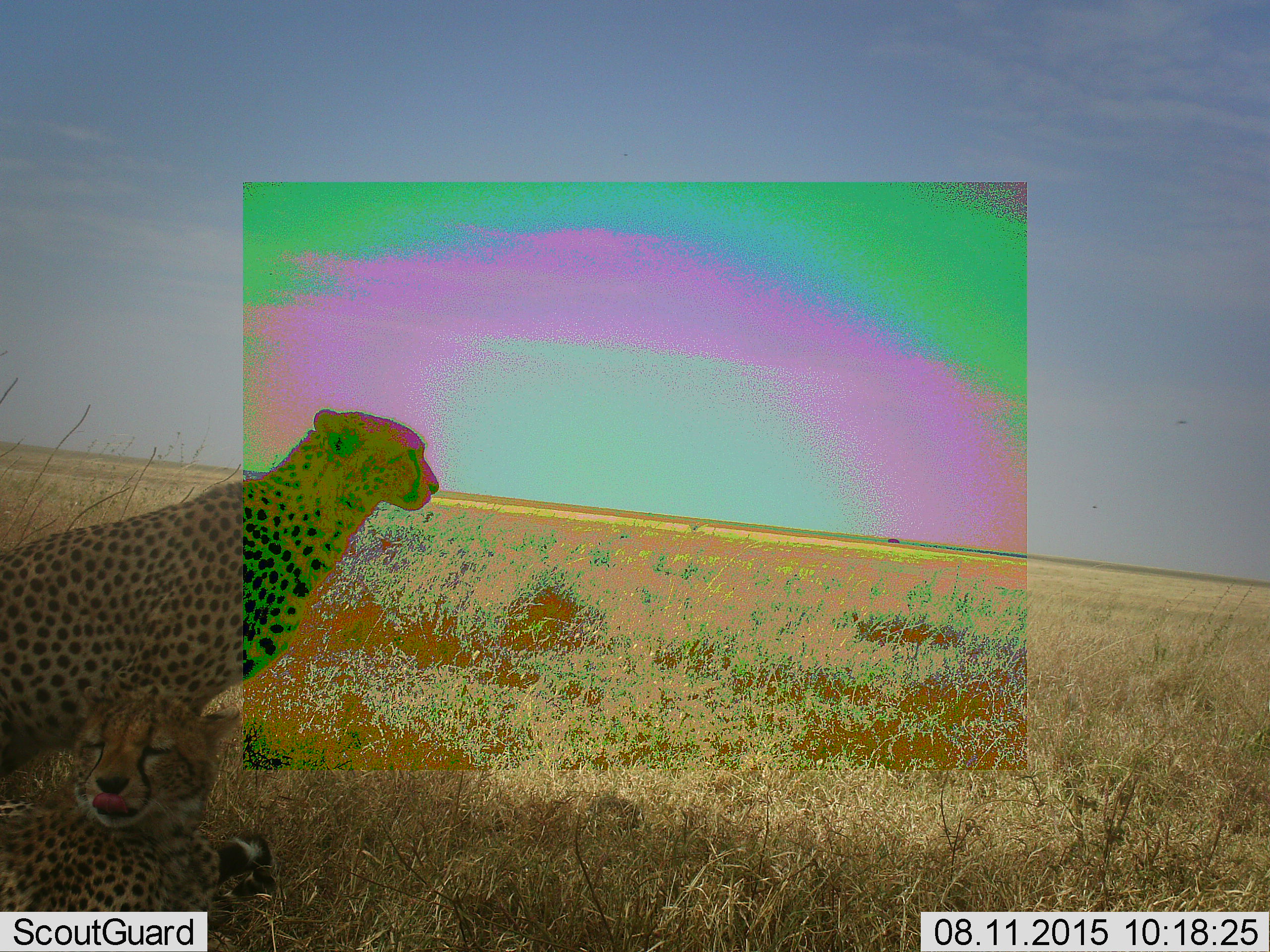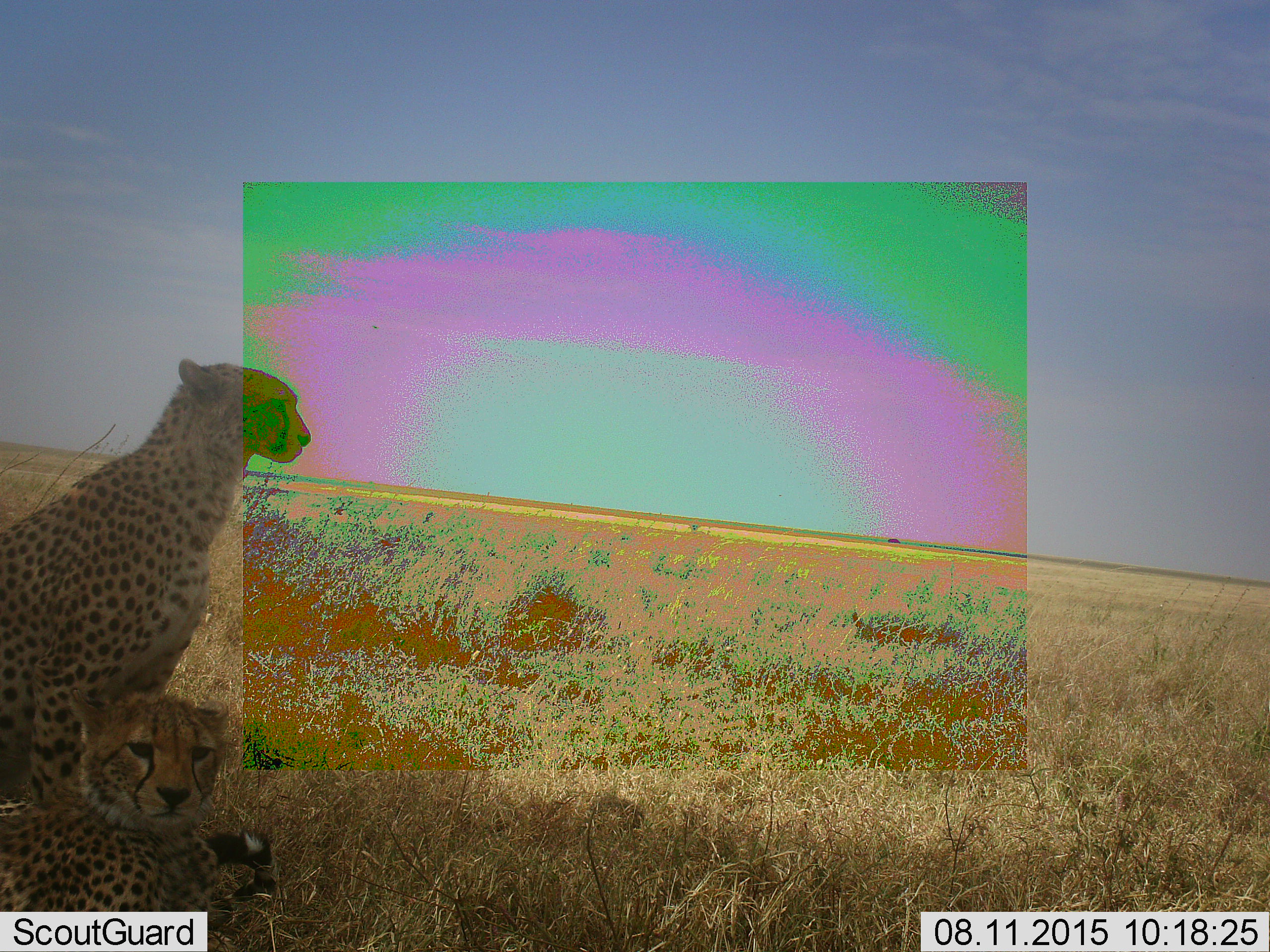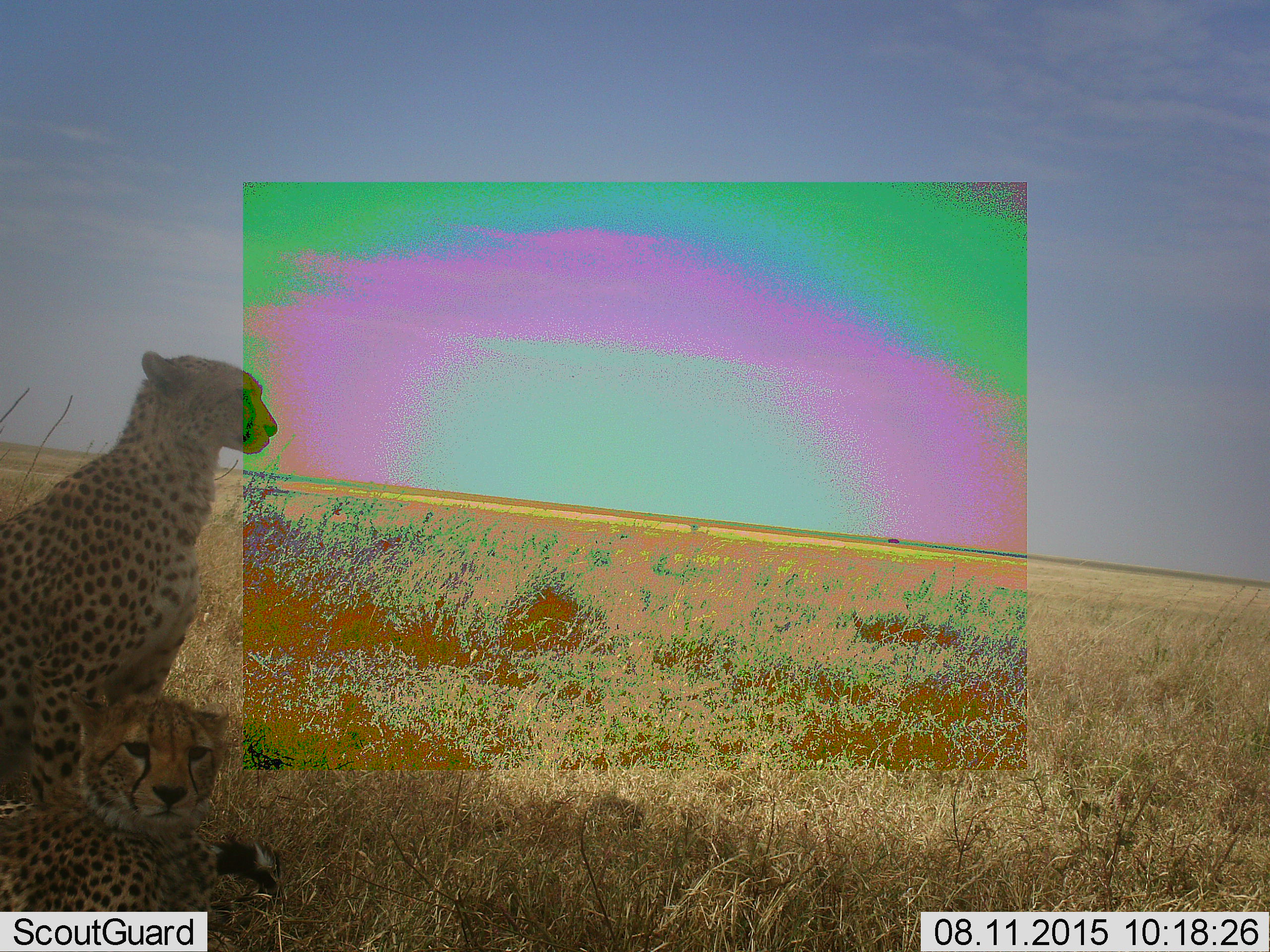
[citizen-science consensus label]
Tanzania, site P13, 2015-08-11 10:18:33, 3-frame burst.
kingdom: Animalia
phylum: Chordata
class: Mammalia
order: Carnivora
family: Felidae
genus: Acinonyx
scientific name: Acinonyx jubatus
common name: cheetah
Cheetah (Acinonyx jubatus), count 2. Behavior (volunteer vote fractions): standing 33%, resting 100%, moving 0%, interacting 11%. Young present (vote fraction): 22%. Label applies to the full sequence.